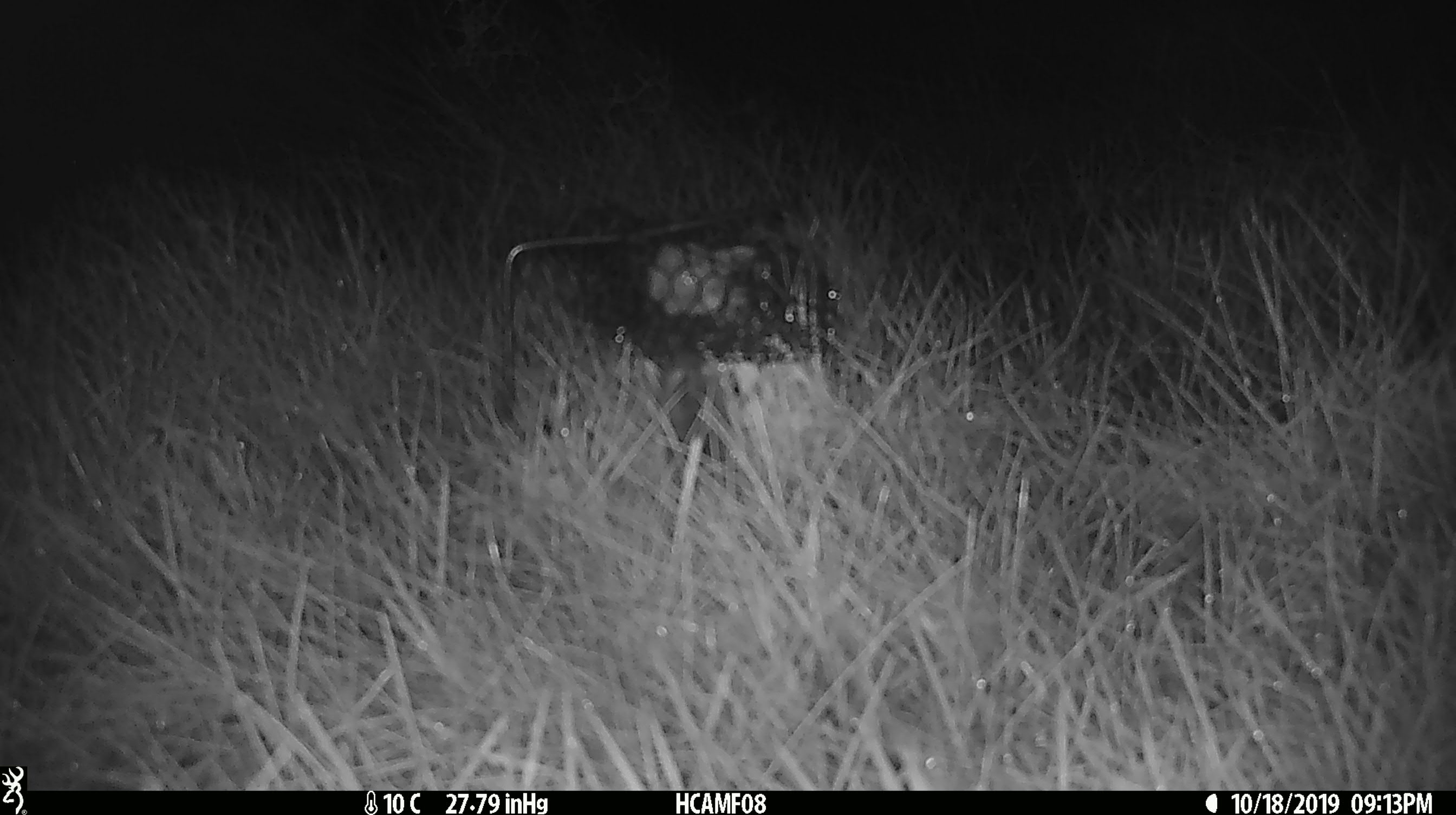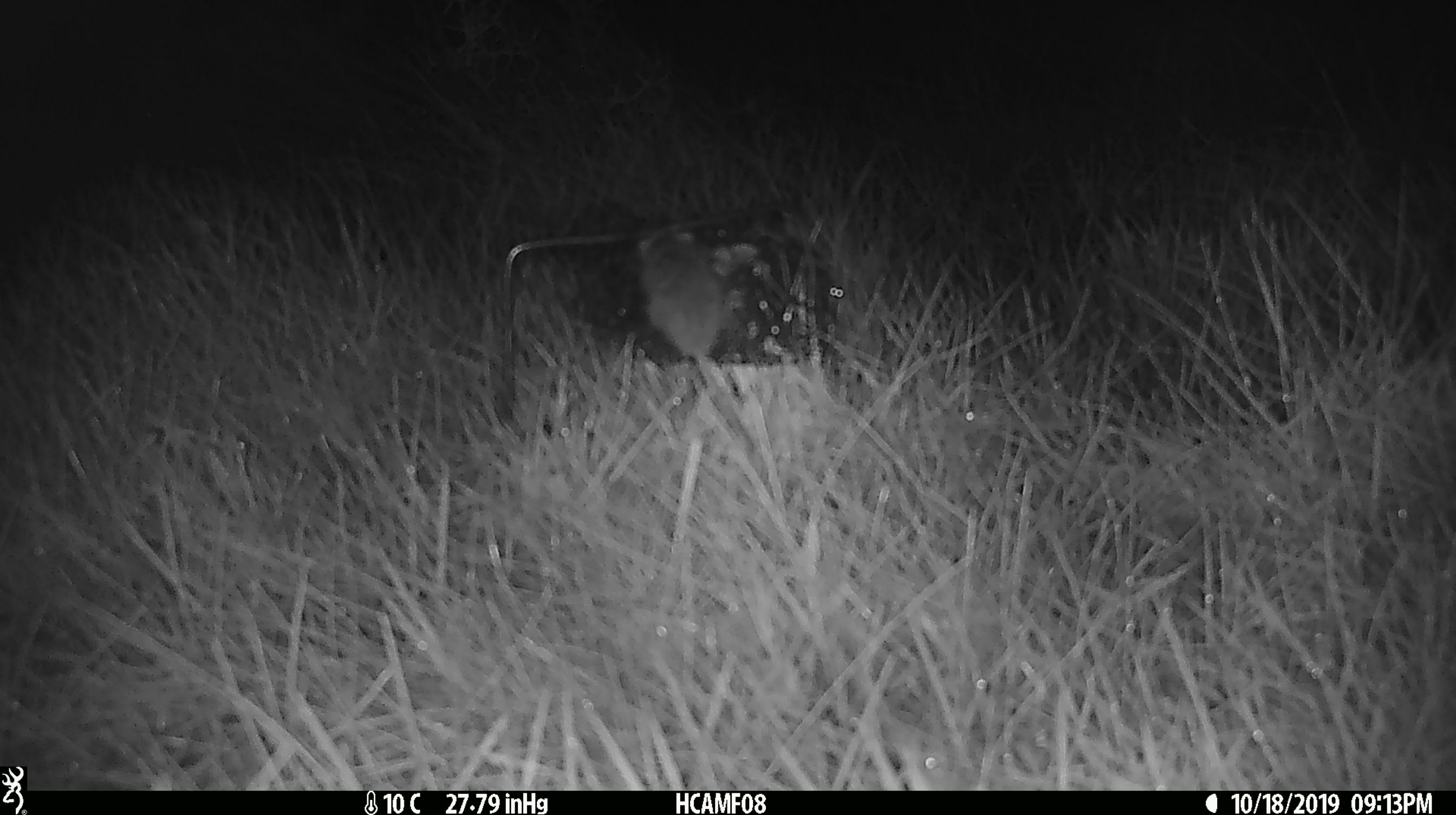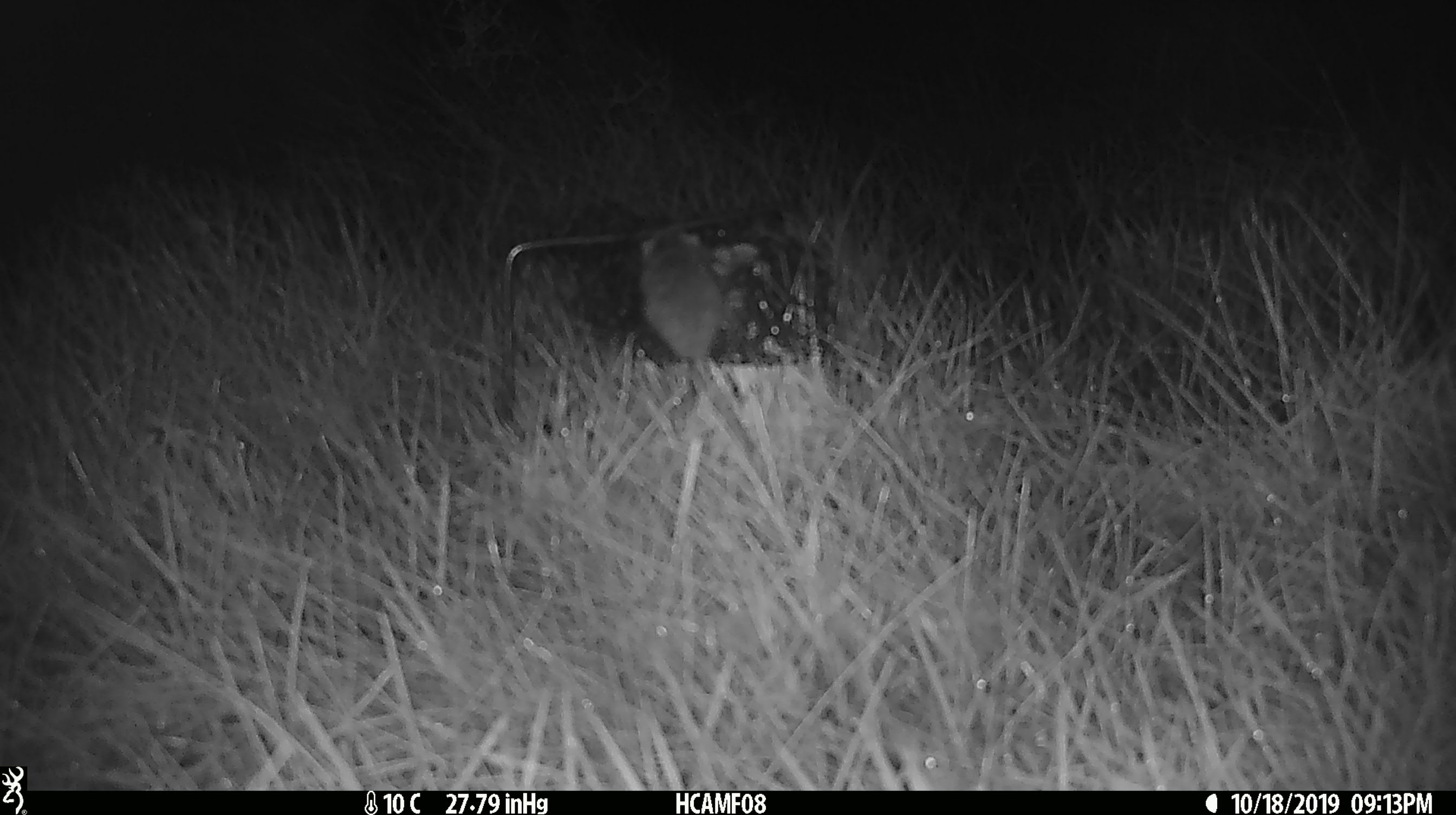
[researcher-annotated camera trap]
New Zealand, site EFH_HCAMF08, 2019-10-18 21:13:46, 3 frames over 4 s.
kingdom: Animalia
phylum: Chordata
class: Mammalia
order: Rodentia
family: Muridae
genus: Mus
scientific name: Mus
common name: mouse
Mouse (Mus).